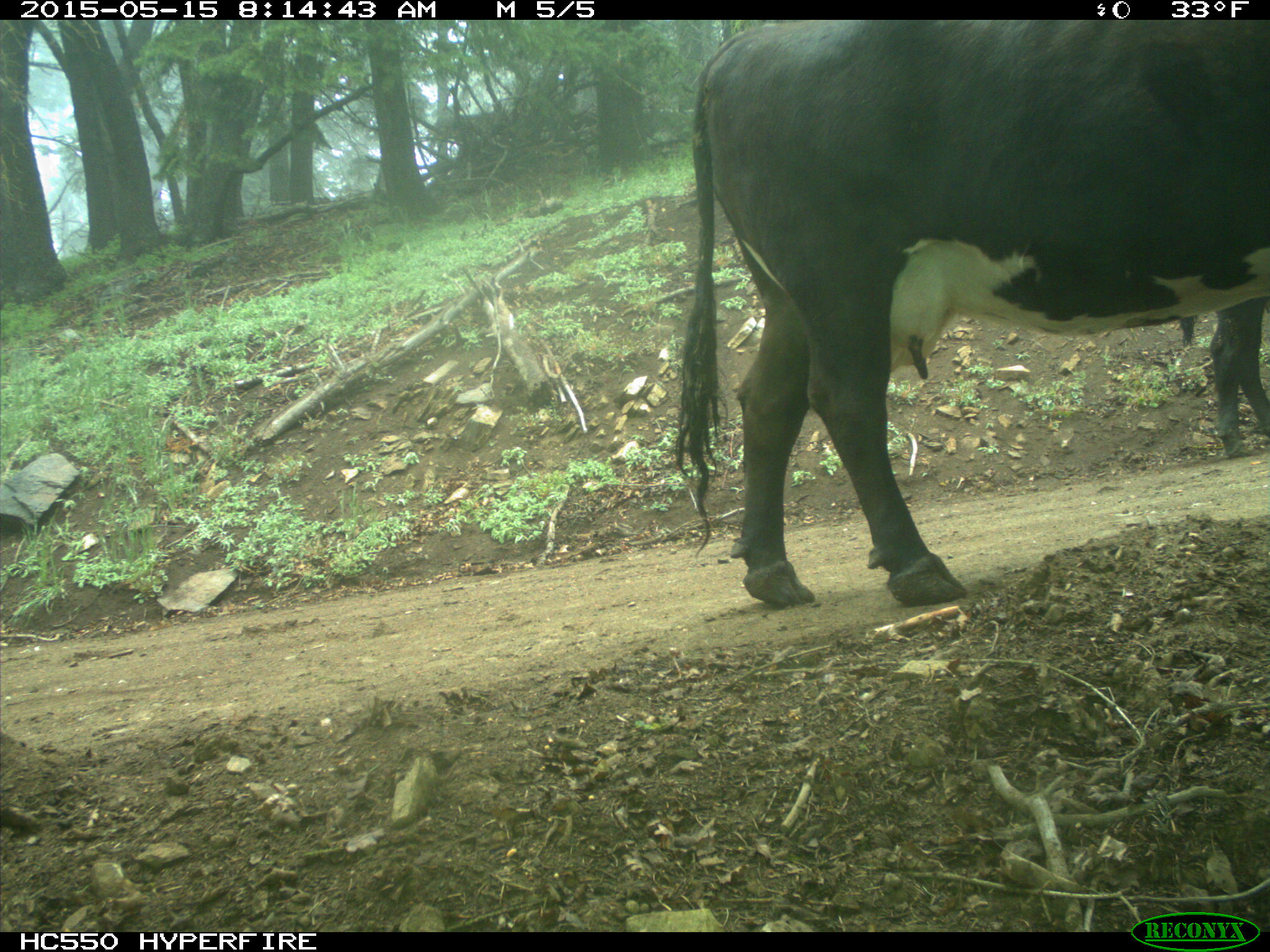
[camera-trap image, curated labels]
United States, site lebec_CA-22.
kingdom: Animalia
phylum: Chordata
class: Mammalia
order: Artiodactyla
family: Bovidae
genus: Bos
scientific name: Bos taurus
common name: domestic cow